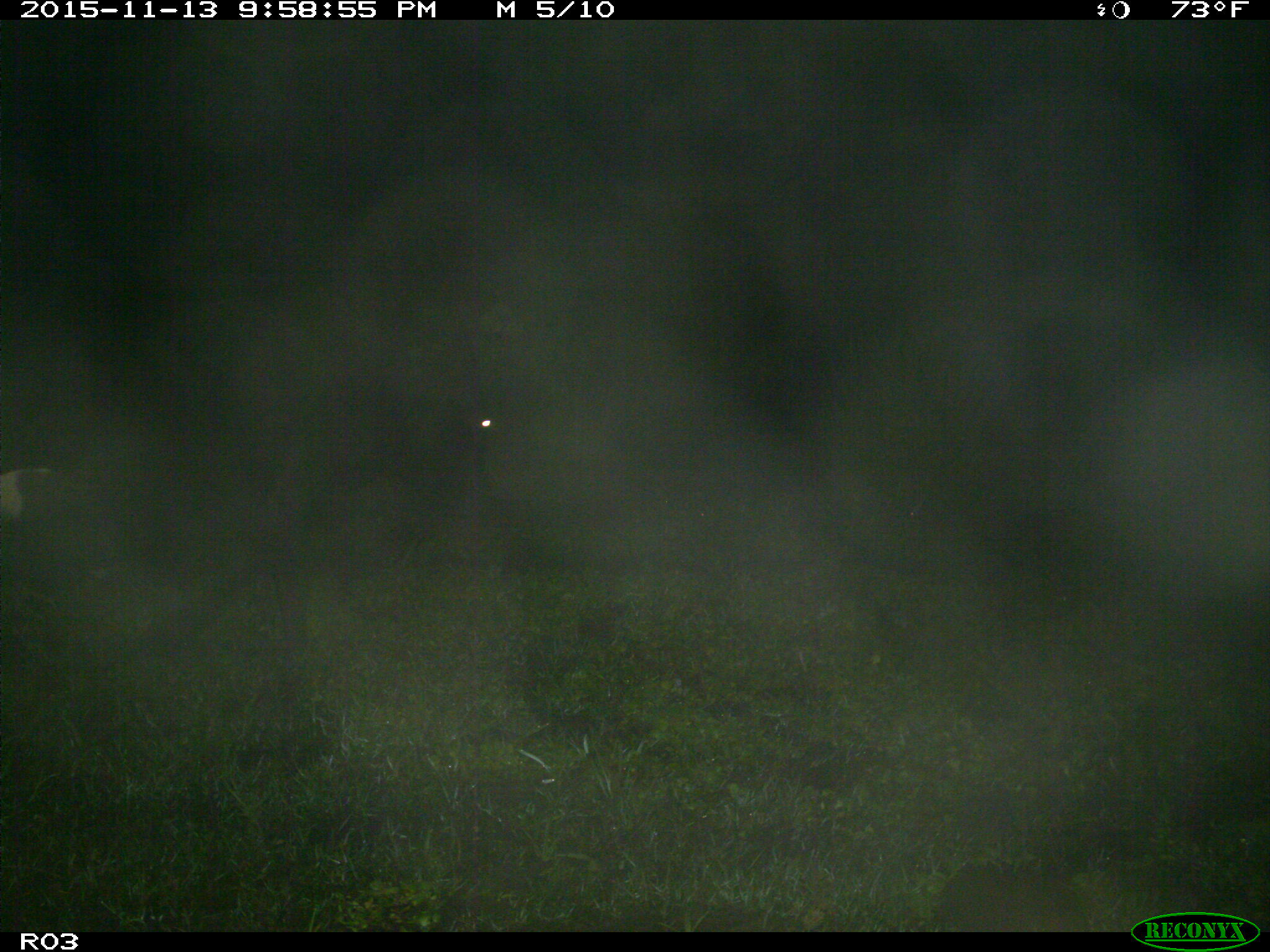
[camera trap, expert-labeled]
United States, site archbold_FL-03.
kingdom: Animalia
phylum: Chordata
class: Mammalia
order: Artiodactyla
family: Bovidae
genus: Bos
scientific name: Bos taurus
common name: domestic cow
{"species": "Bos taurus (domestic cow)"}